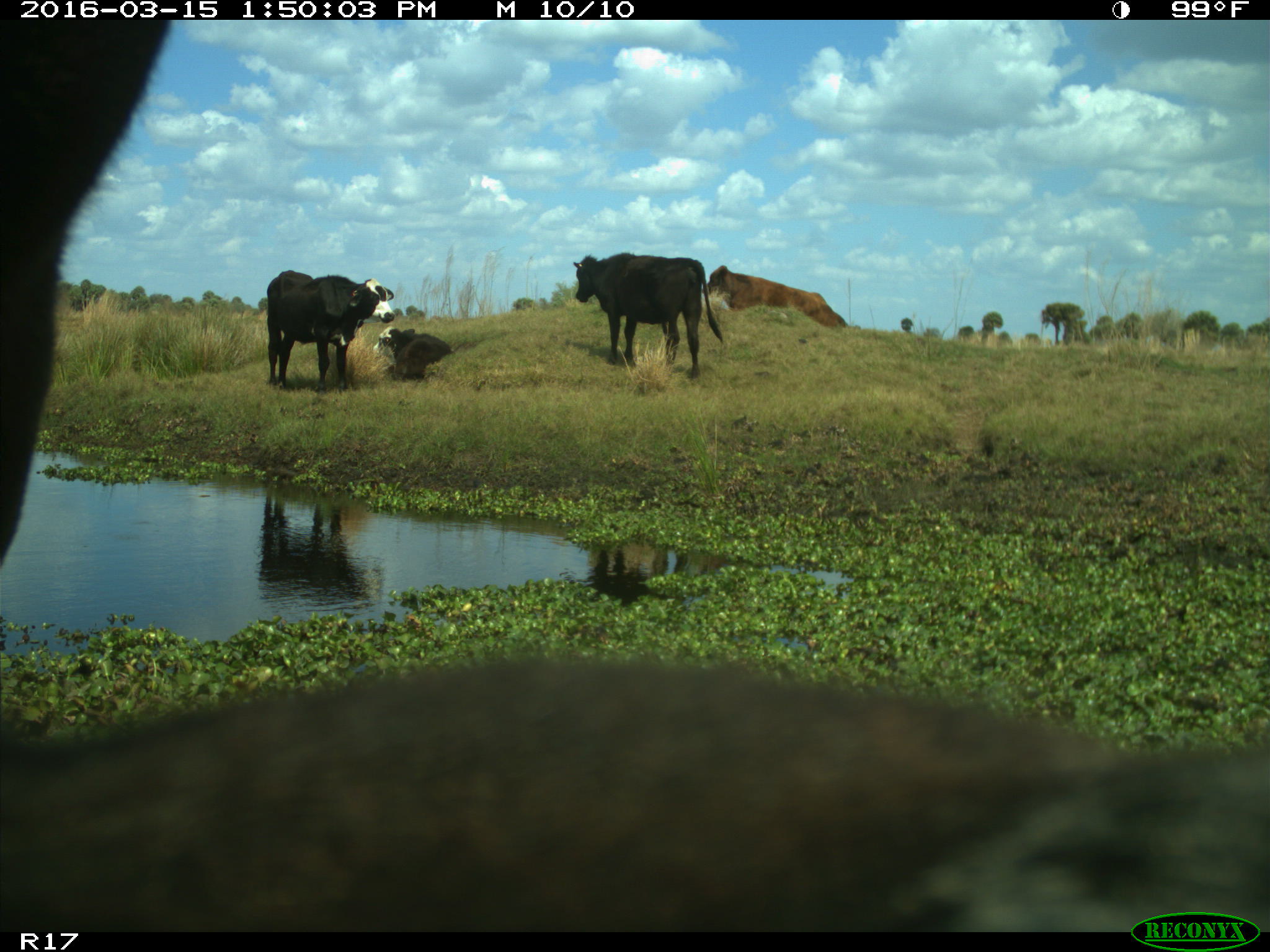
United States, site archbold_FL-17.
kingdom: Animalia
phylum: Chordata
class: Mammalia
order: Artiodactyla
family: Bovidae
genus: Bos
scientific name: Bos taurus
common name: domestic cow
Bos taurus (domestic cow).